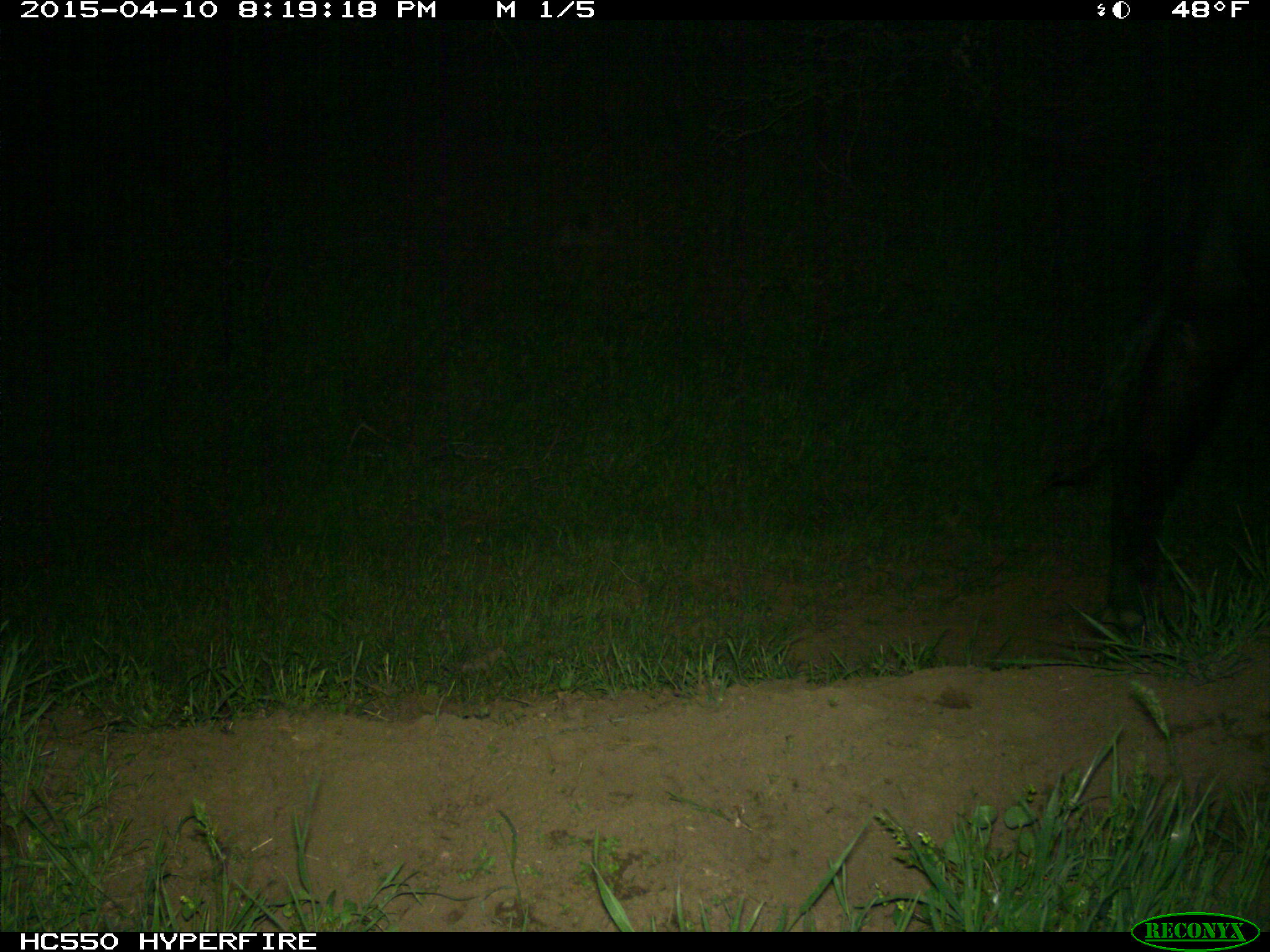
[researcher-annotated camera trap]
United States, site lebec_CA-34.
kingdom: Animalia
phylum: Chordata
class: Mammalia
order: Artiodactyla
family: Bovidae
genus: Bos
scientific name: Bos taurus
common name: domestic cow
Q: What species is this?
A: Bos taurus (domestic cow).